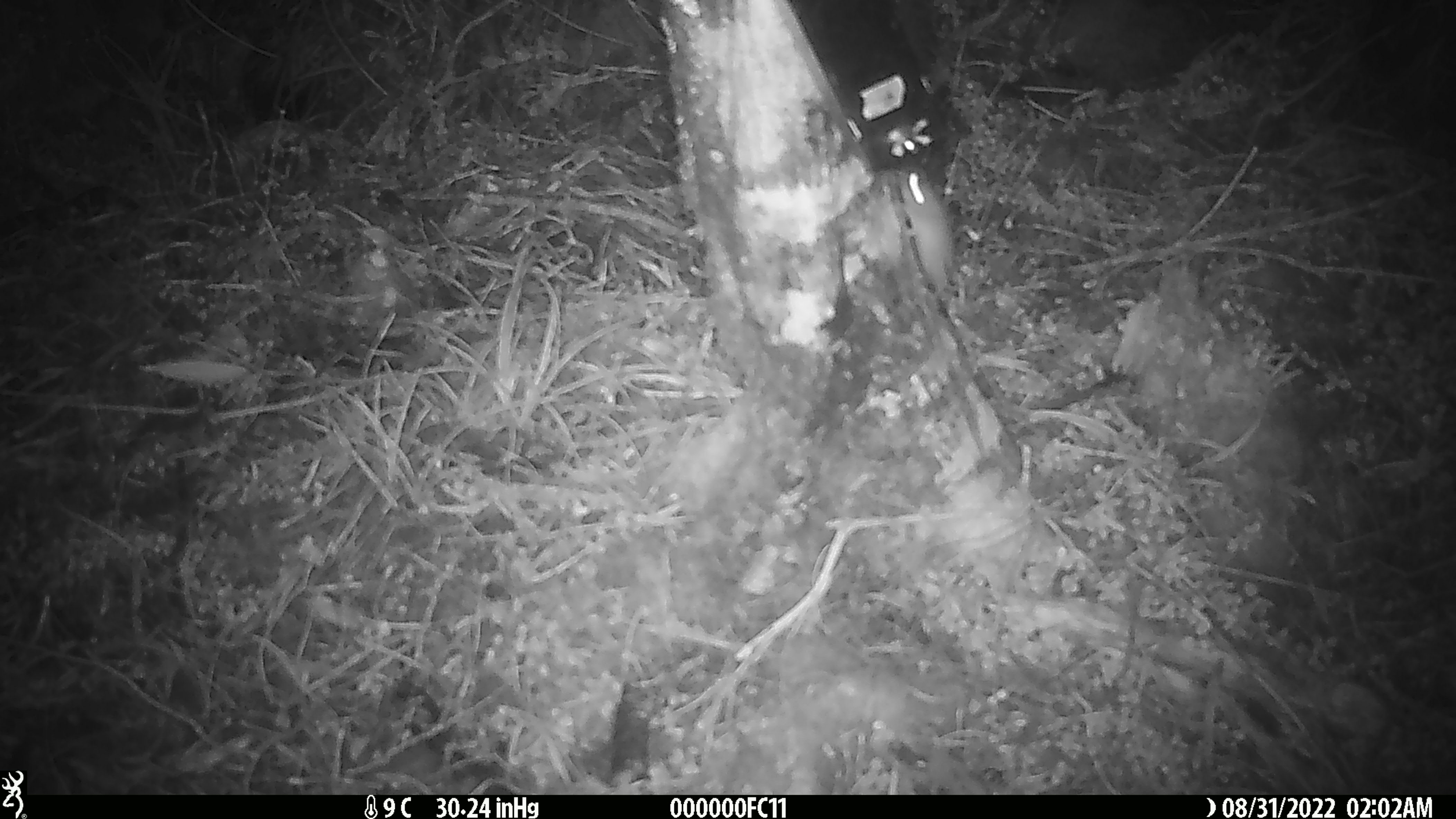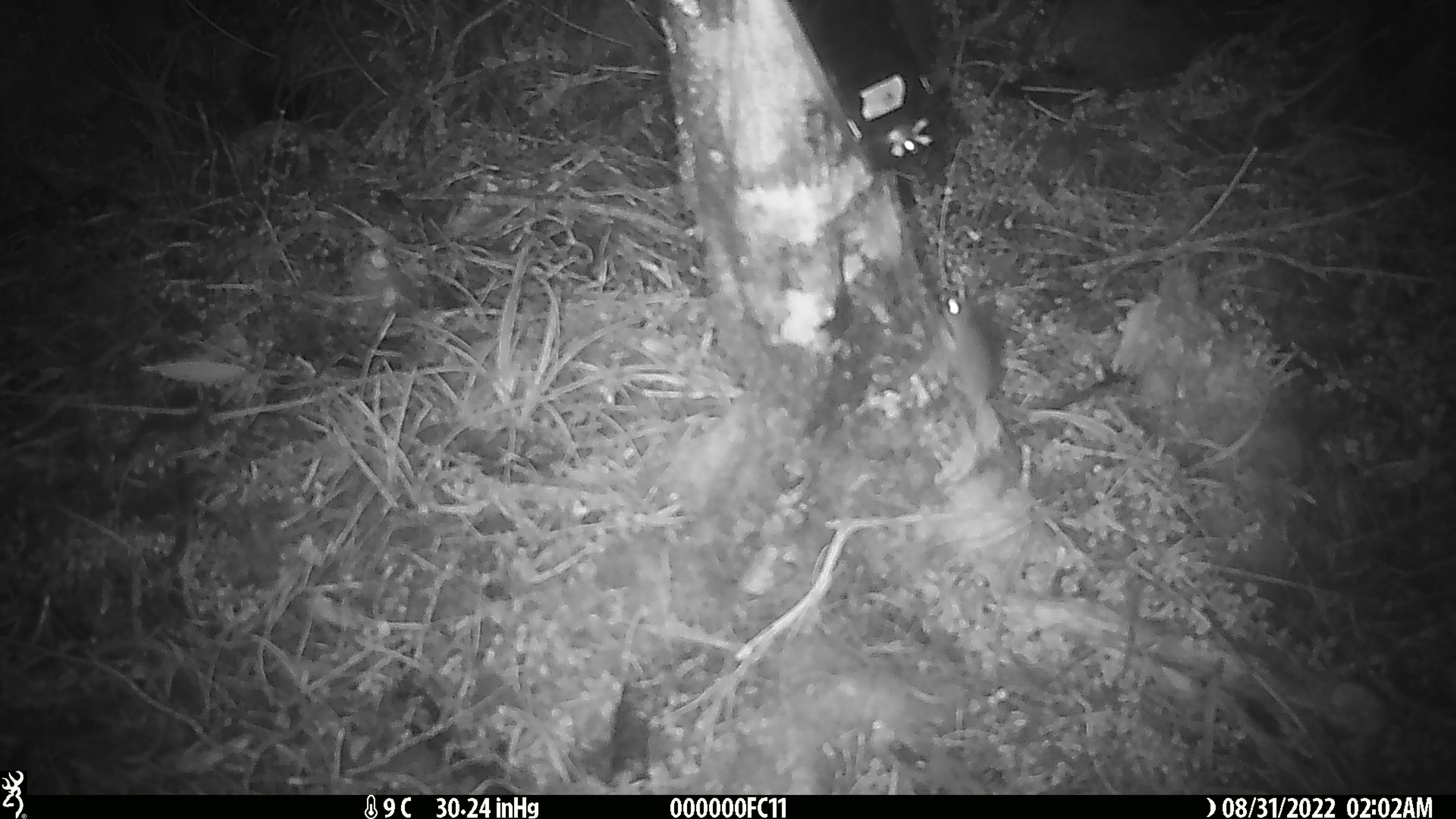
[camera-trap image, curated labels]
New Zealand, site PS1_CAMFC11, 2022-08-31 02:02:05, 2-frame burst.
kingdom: Animalia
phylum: Chordata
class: Mammalia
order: Rodentia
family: Muridae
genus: Mus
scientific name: Mus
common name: mouse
Mouse (Mus).